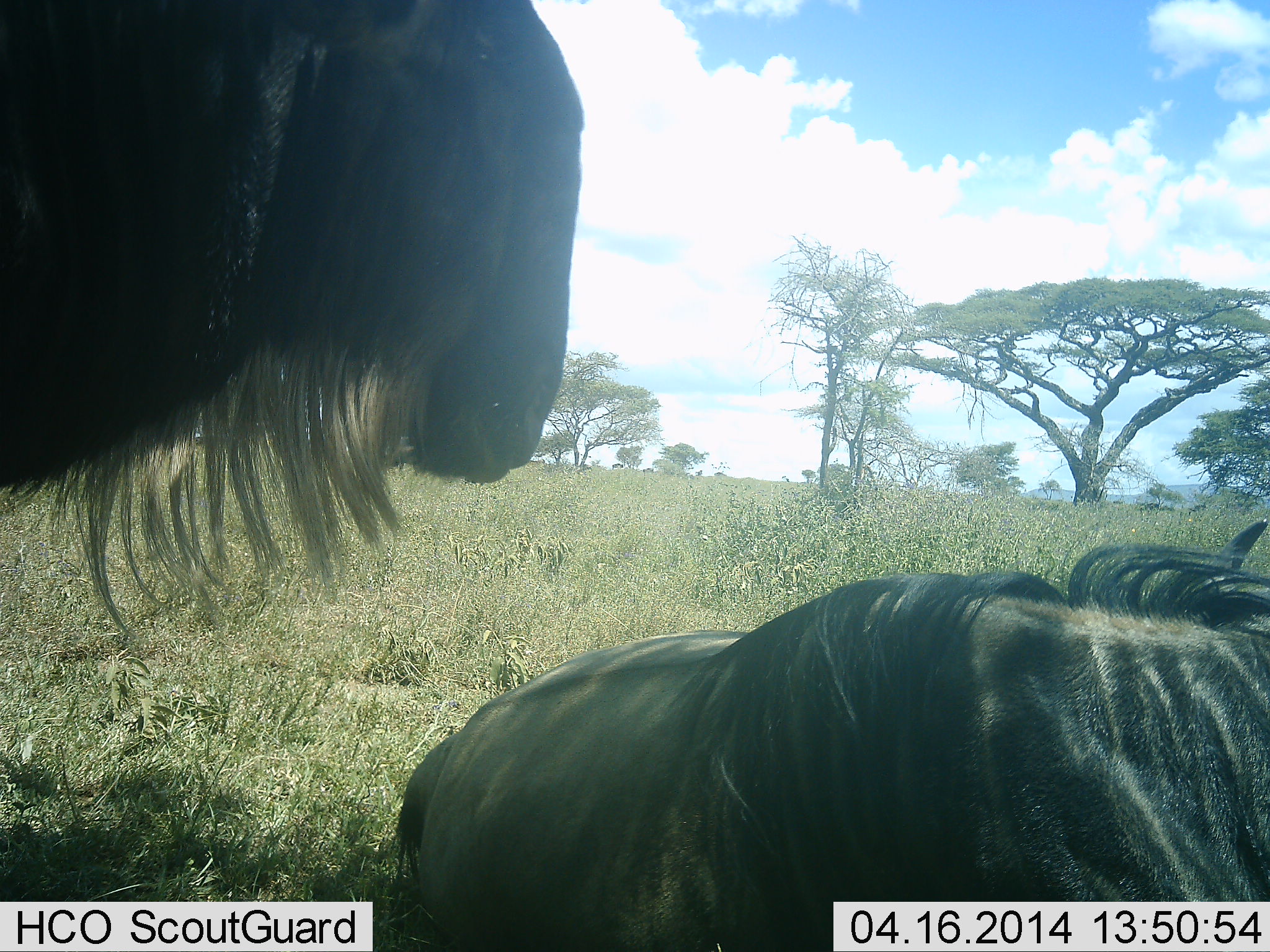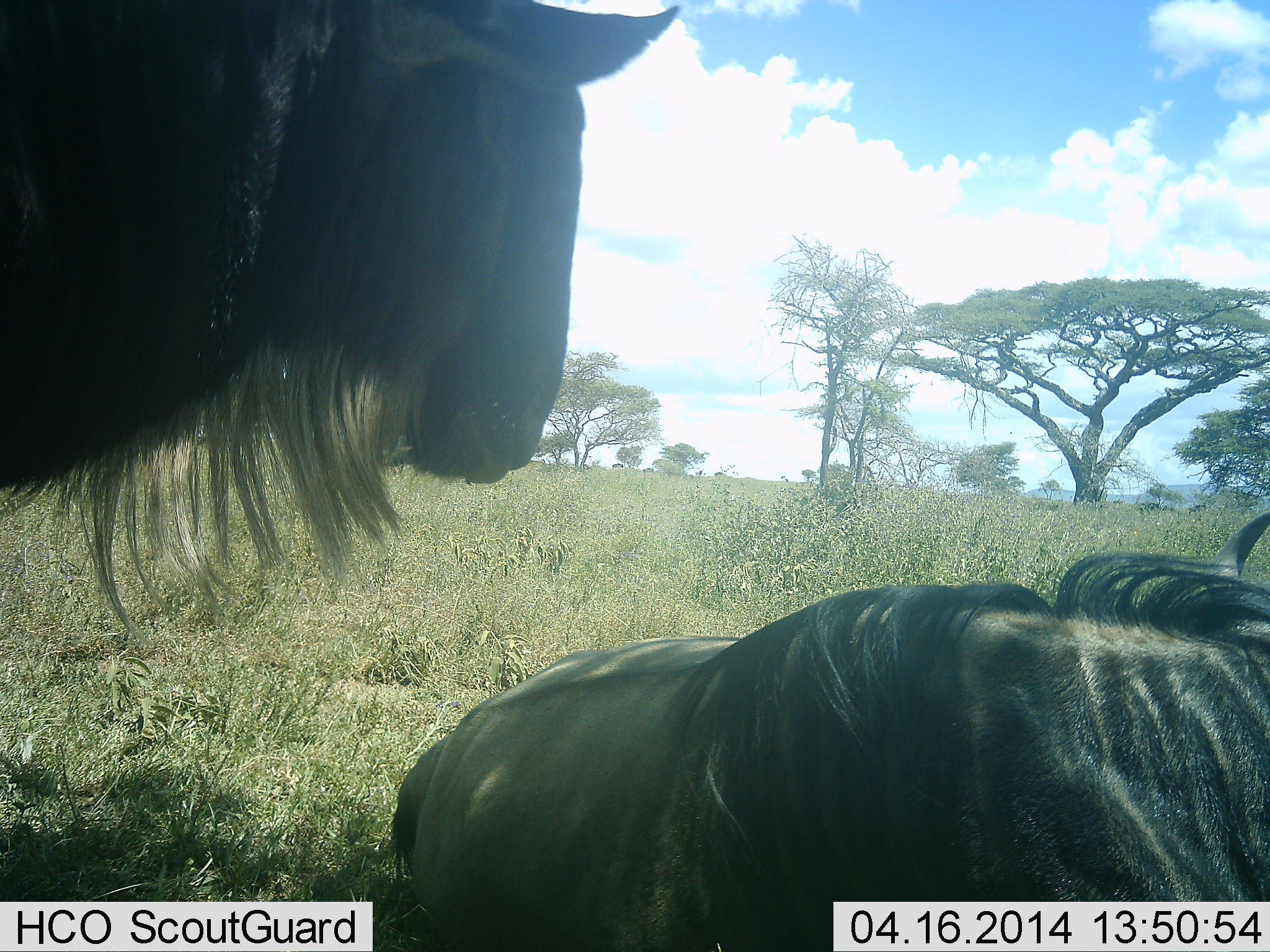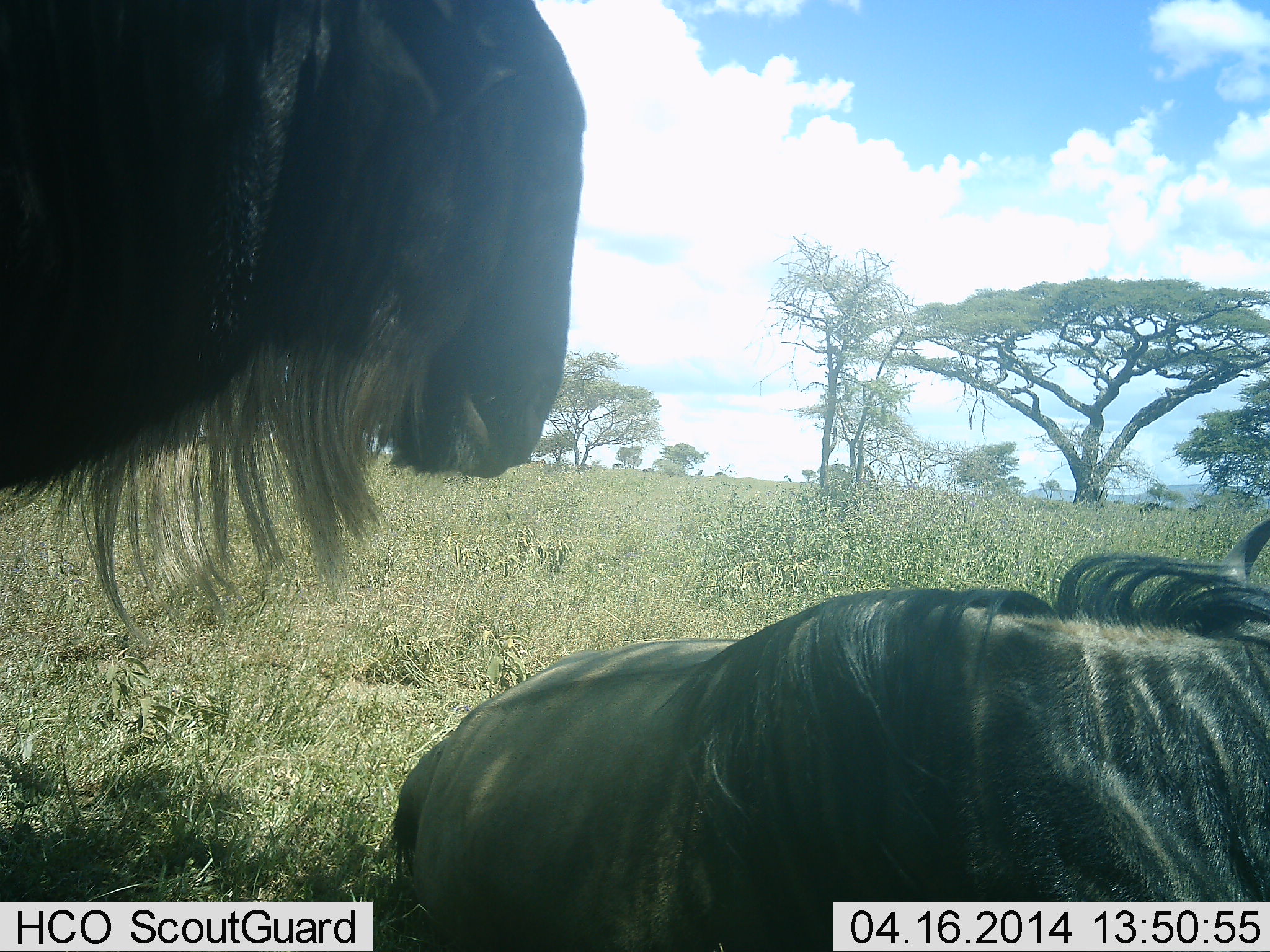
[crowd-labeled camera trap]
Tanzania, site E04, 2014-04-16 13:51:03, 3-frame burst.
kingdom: Animalia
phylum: Chordata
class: Mammalia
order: Artiodactyla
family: Bovidae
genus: Connochaetes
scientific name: Connochaetes taurinus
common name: blue wildebeest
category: wildebeest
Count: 2.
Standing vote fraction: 90%.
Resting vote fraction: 100%.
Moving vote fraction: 0%.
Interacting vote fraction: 10%.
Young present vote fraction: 0%.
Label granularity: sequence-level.